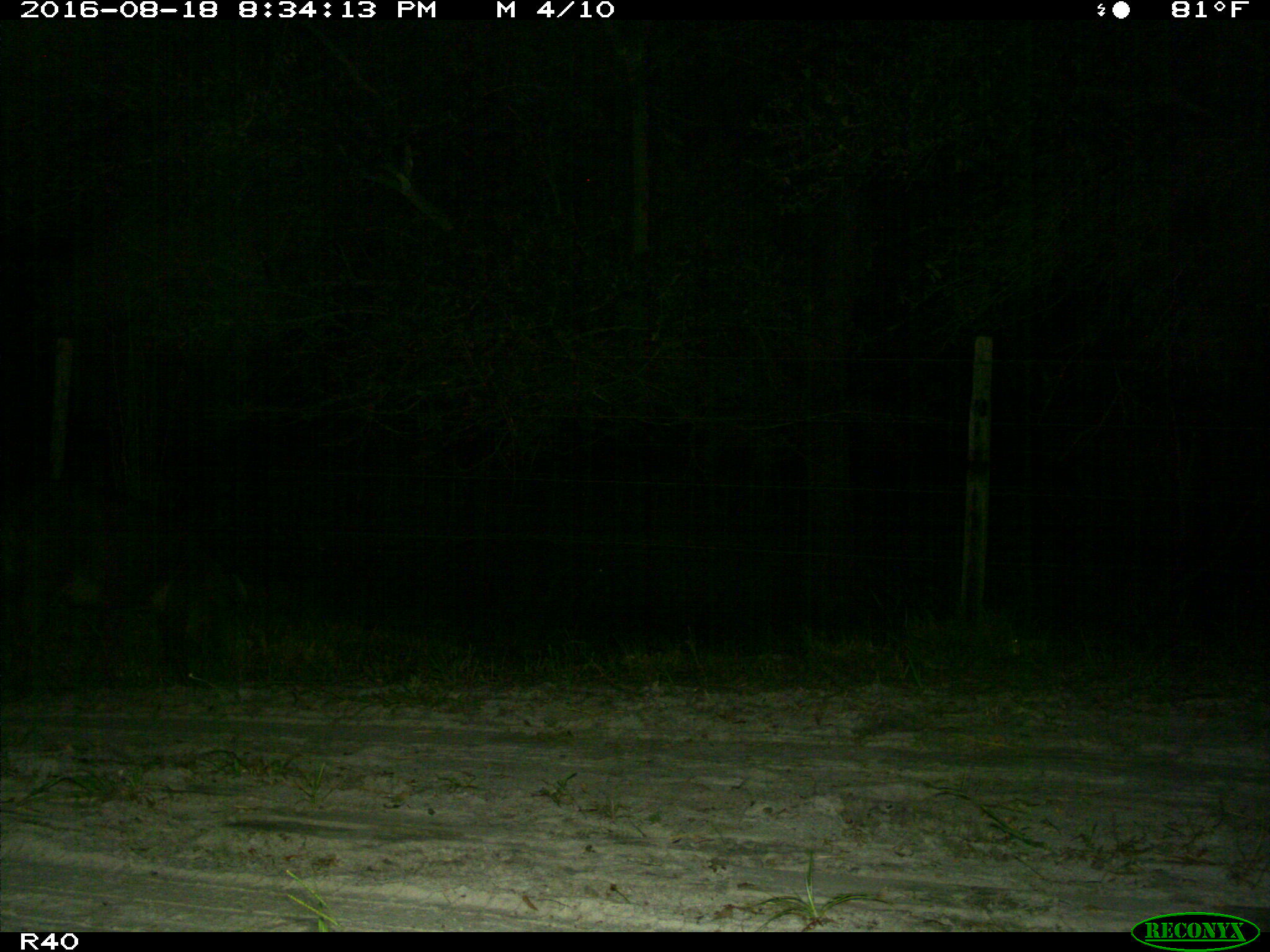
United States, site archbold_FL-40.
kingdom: Animalia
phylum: Chordata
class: Mammalia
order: Artiodactyla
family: Suidae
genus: Sus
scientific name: Sus scrofa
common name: wild boar